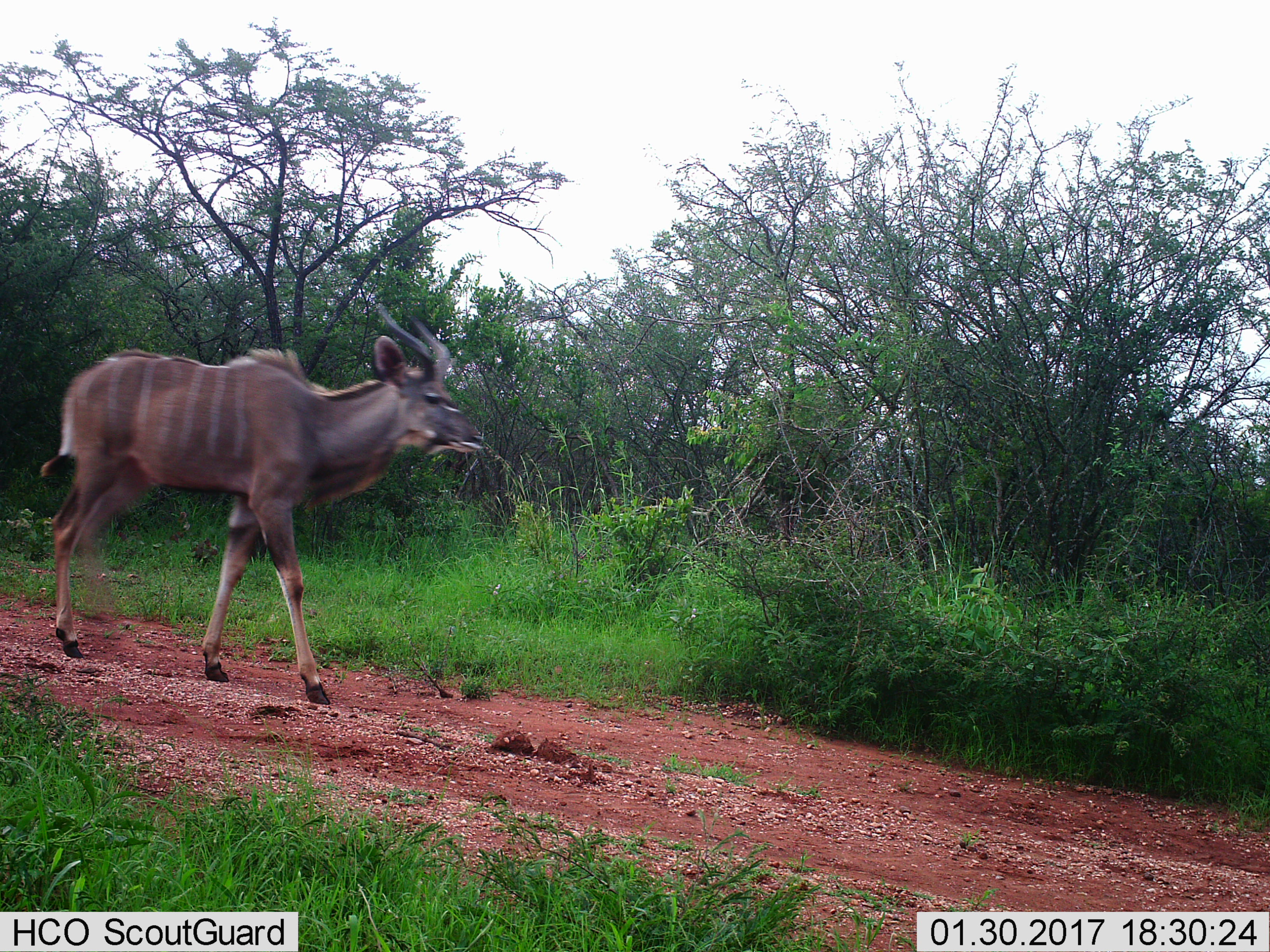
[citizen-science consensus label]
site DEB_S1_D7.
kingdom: Animalia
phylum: Chordata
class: Mammalia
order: Artiodactyla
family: Bovidae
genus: Tragelaphus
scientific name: Tragelaphus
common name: kudu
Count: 1.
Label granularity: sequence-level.